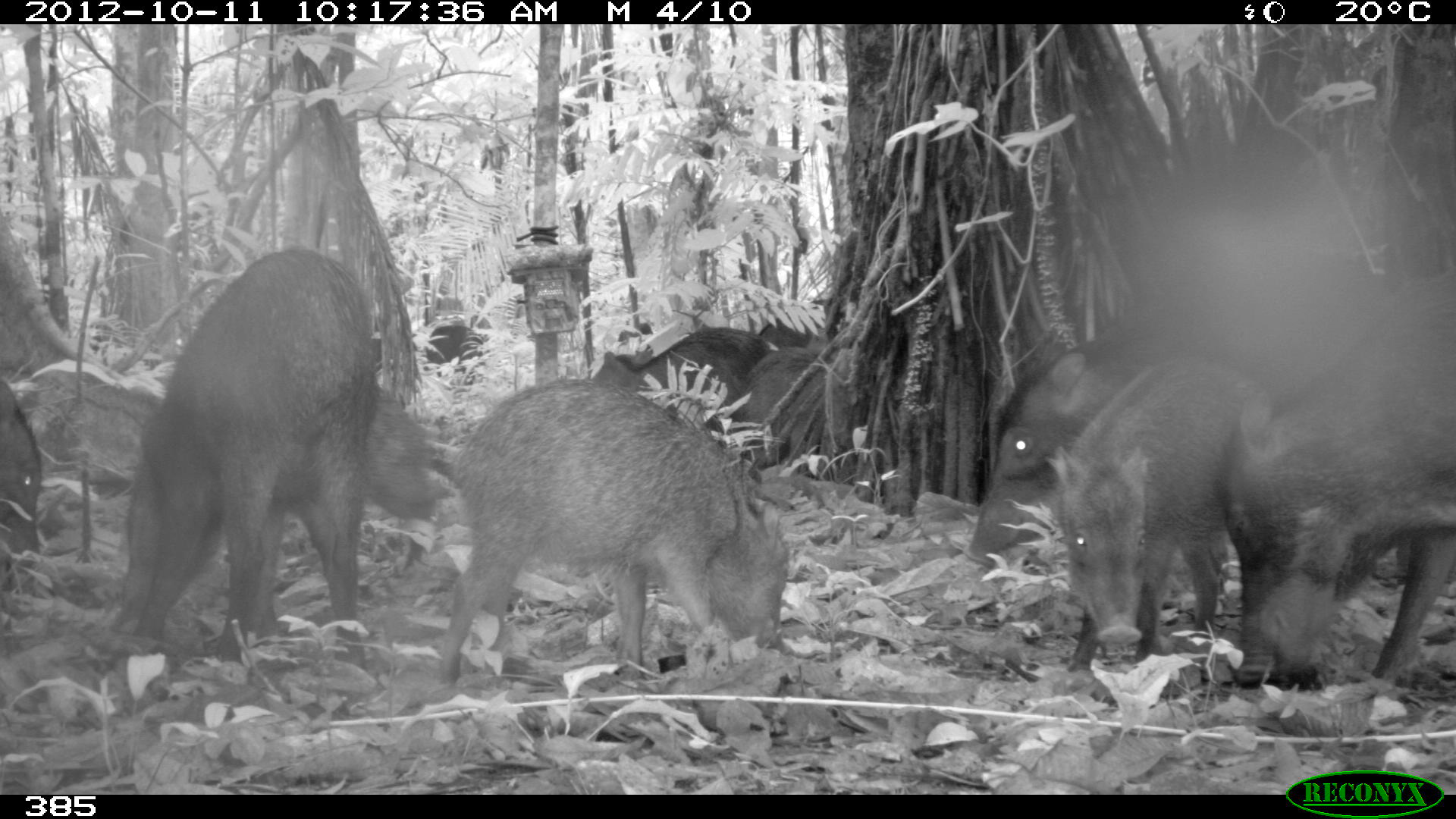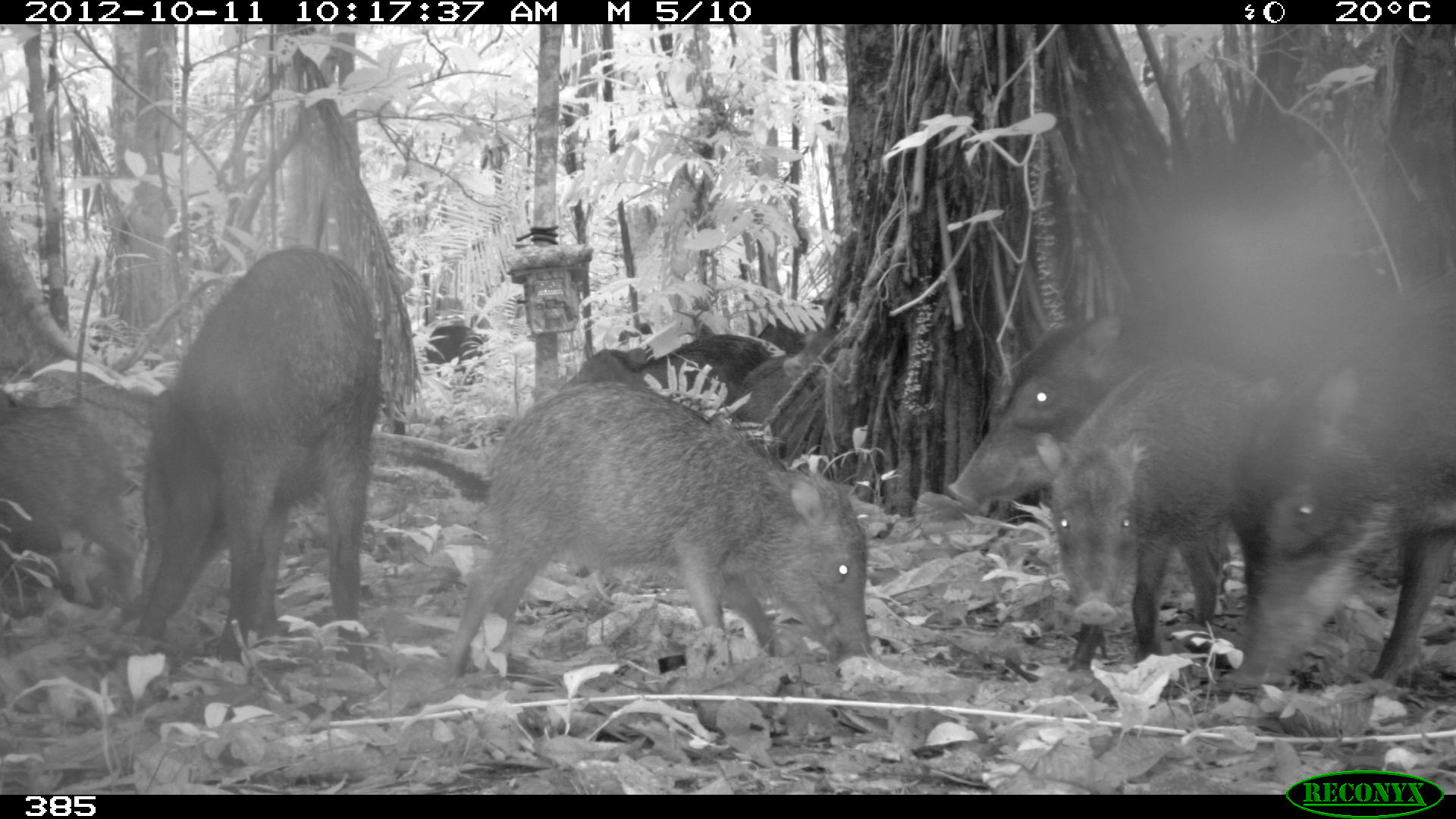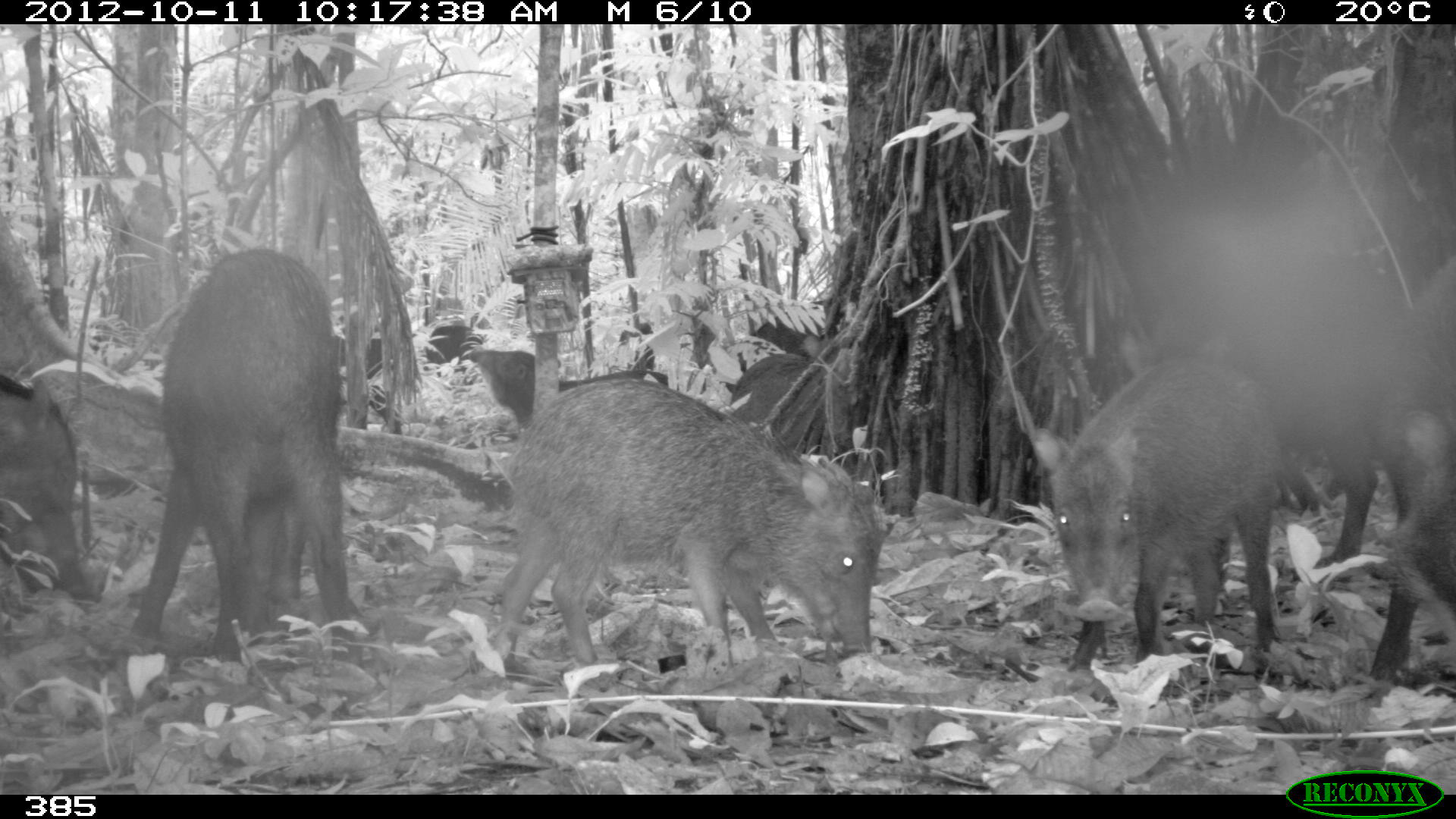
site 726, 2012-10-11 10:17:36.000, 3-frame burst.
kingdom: Animalia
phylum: Chordata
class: Mammalia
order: Artiodactyla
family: Tayassuidae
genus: Tayassu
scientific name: Tayassu pecari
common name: white-lipped peccary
Tayassu pecari (white-lipped peccary).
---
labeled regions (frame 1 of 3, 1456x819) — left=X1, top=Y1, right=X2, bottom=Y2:
tayassu pecari: left=963, top=258, right=1383, bottom=572; left=104, top=242, right=379, bottom=673; left=435, top=373, right=791, bottom=687; left=1212, top=262, right=1454, bottom=689; left=1046, top=351, right=1278, bottom=676; left=589, top=322, right=775, bottom=401; left=368, top=382, right=451, bottom=517; left=0, top=376, right=46, bottom=595; left=747, top=345, right=825, bottom=424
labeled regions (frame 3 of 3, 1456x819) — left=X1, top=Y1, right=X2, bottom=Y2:
tayassu pecari: left=490, top=372, right=887, bottom=695; left=124, top=246, right=362, bottom=663; left=1112, top=251, right=1410, bottom=581; left=1020, top=348, right=1281, bottom=687; left=1364, top=246, right=1455, bottom=686; left=0, top=367, right=102, bottom=616; left=458, top=344, right=647, bottom=427; left=729, top=350, right=820, bottom=442